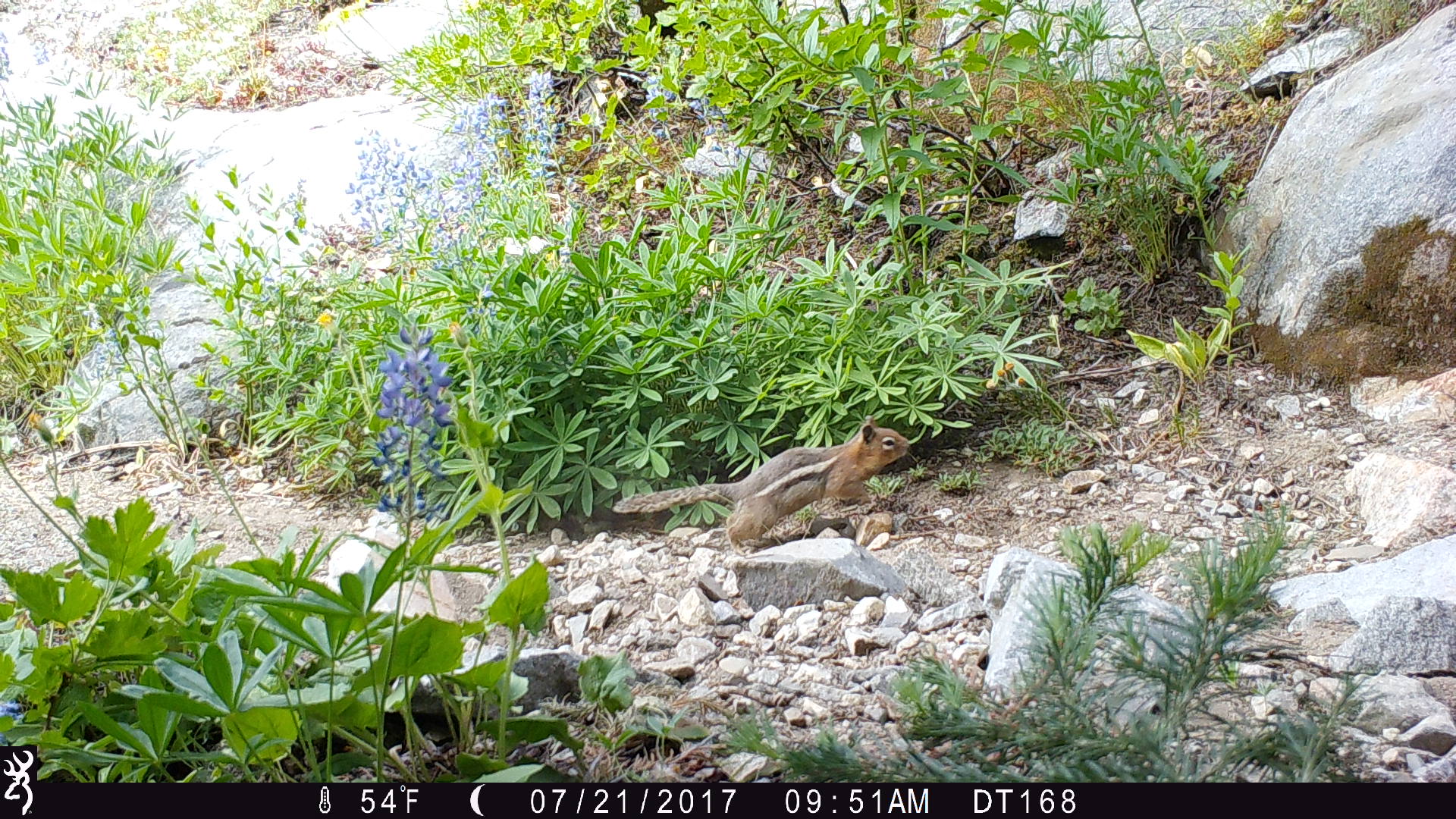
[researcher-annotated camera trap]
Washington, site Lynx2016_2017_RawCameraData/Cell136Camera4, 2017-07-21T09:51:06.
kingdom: Animalia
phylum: Chordata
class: Mammalia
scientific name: Mammalia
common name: small mammal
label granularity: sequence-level